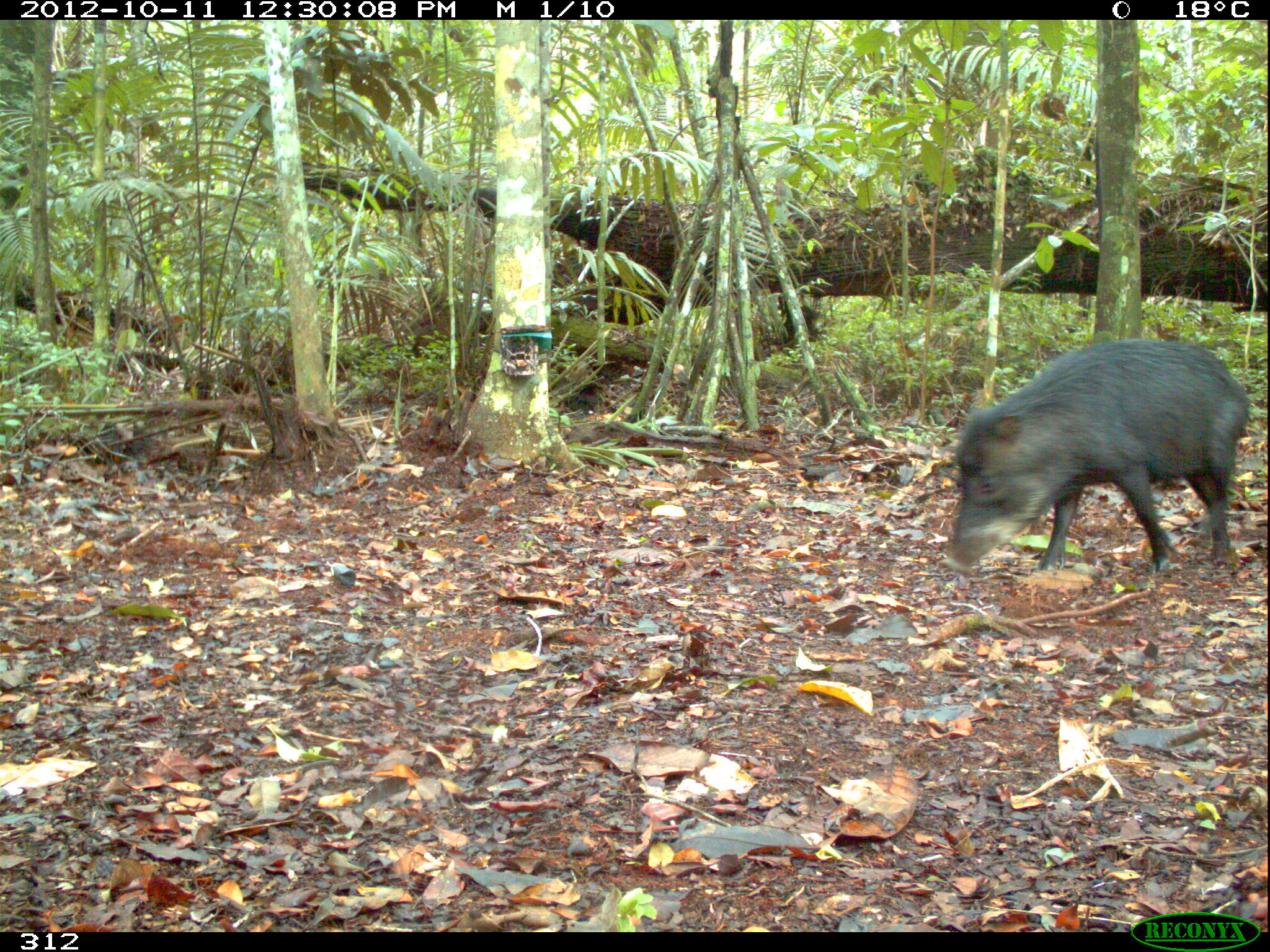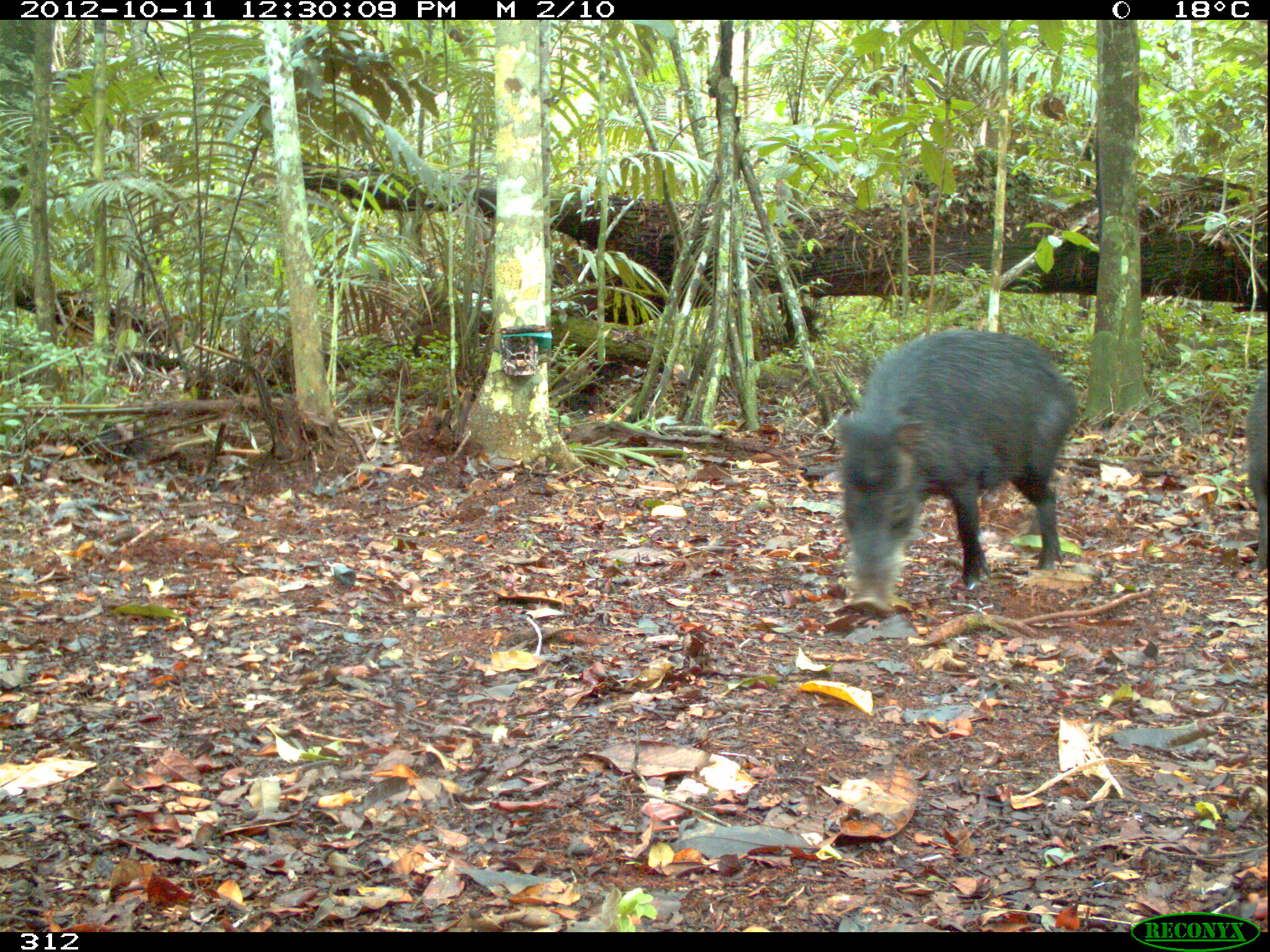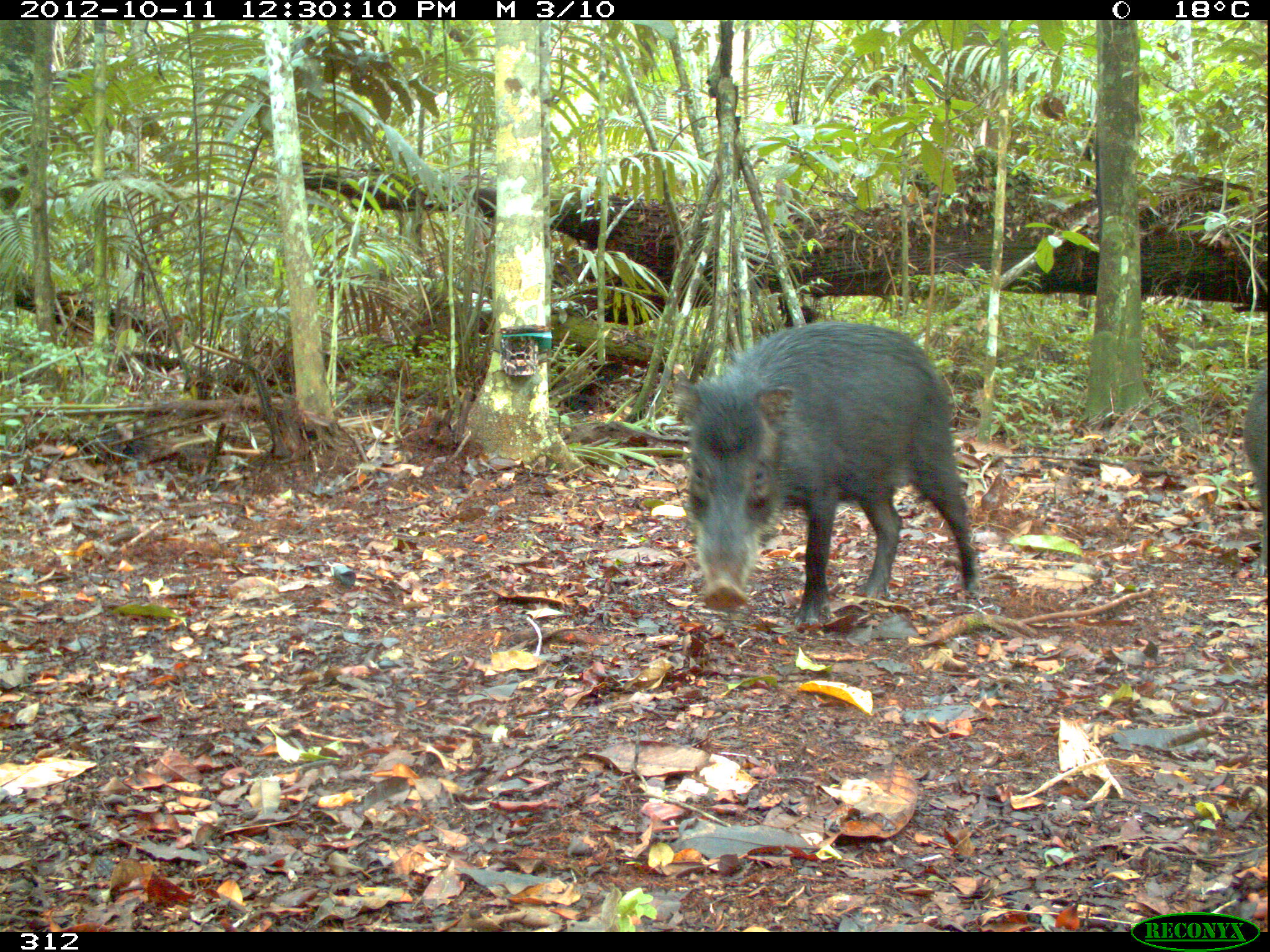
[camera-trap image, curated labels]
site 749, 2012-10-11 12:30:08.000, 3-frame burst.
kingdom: Animalia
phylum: Chordata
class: Mammalia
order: Artiodactyla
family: Tayassuidae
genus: Tayassu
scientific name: Tayassu pecari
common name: white-lipped peccary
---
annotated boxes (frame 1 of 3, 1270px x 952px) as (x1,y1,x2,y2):
tayassu pecari: (941,335,1248,582)